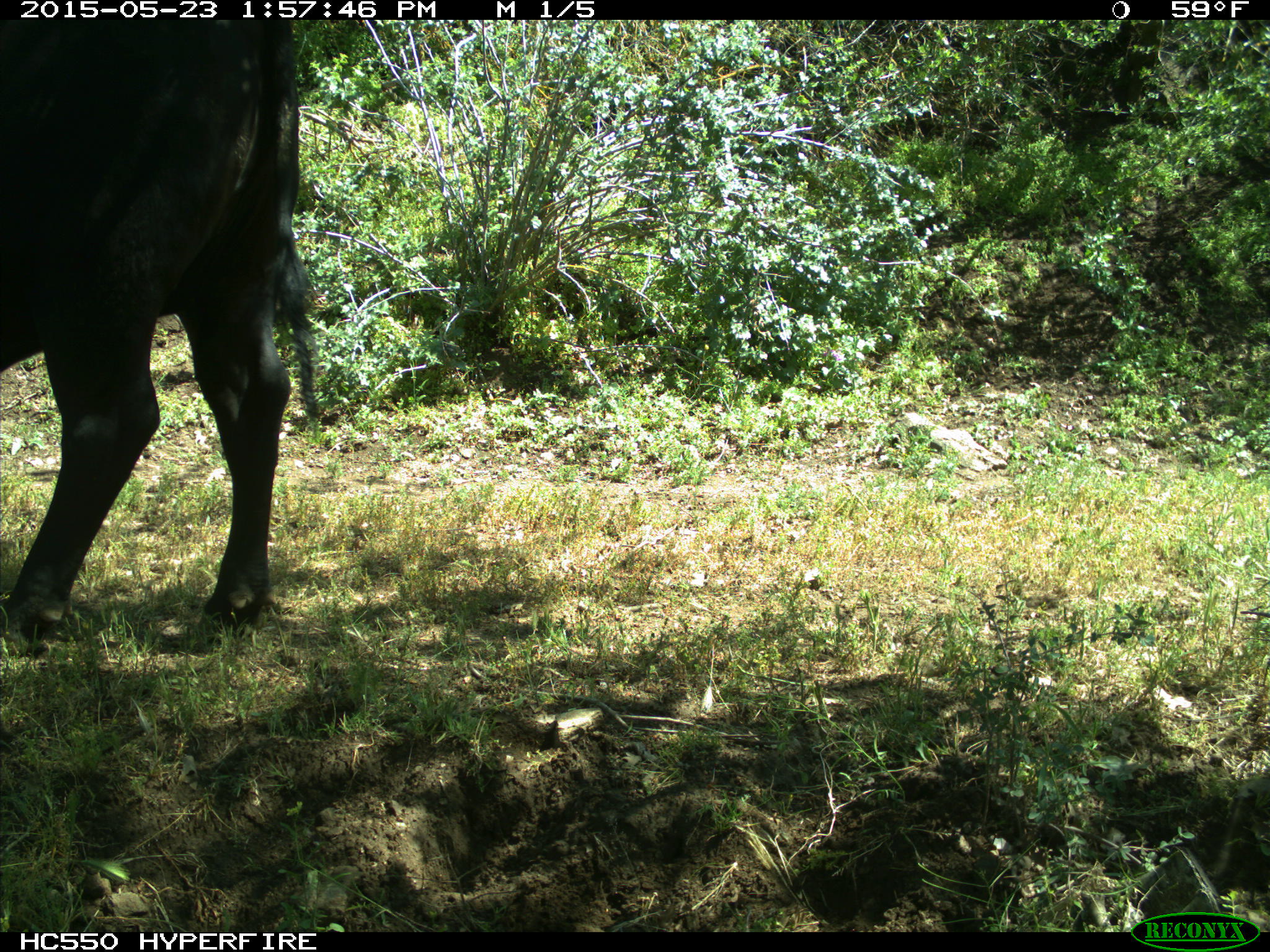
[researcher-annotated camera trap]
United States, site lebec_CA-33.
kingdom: Animalia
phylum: Chordata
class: Mammalia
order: Artiodactyla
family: Bovidae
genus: Bos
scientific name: Bos taurus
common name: domestic cow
Bos taurus (domestic cow).